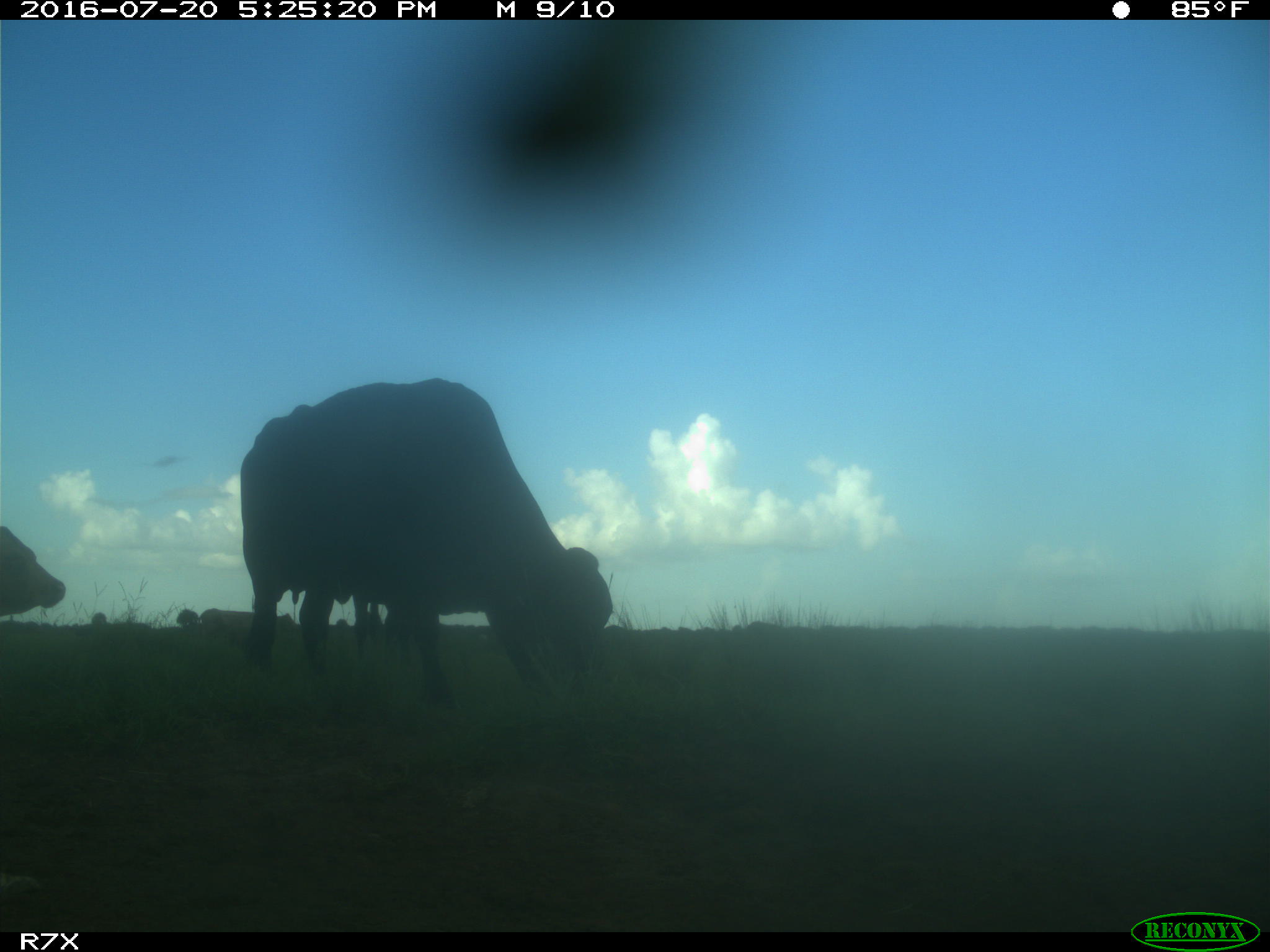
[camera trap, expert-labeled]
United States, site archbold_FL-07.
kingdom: Animalia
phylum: Chordata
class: Mammalia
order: Artiodactyla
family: Bovidae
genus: Bos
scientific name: Bos taurus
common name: domestic cow